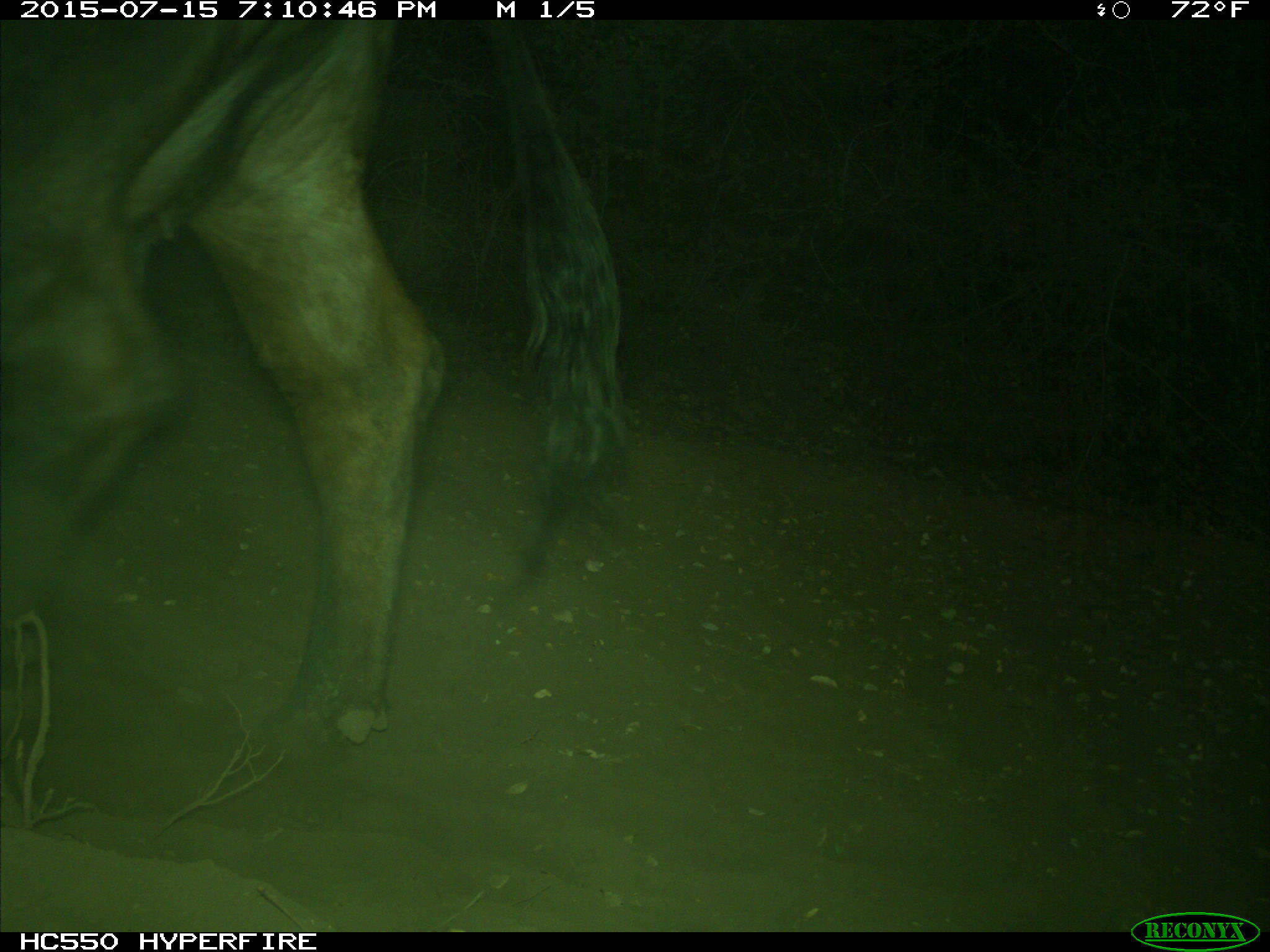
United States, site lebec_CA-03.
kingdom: Animalia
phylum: Chordata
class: Mammalia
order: Artiodactyla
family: Bovidae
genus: Bos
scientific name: Bos taurus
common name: domestic cow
Bos taurus (domestic cow).